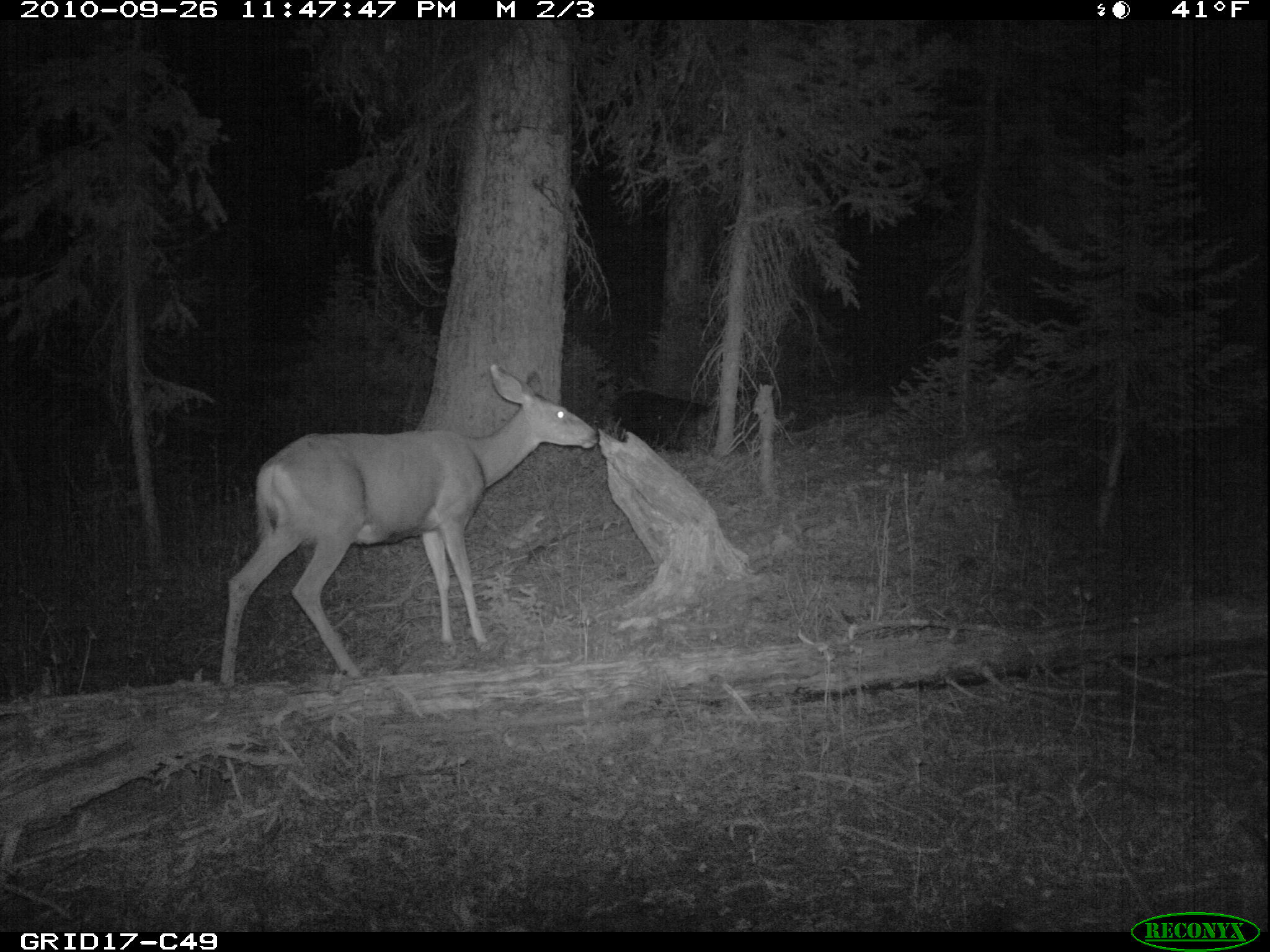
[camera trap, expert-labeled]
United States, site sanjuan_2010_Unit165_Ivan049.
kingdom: Animalia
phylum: Chordata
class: Mammalia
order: Artiodactyla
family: Cervidae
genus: Odocoileus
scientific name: Odocoileus hemionus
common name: mule deer